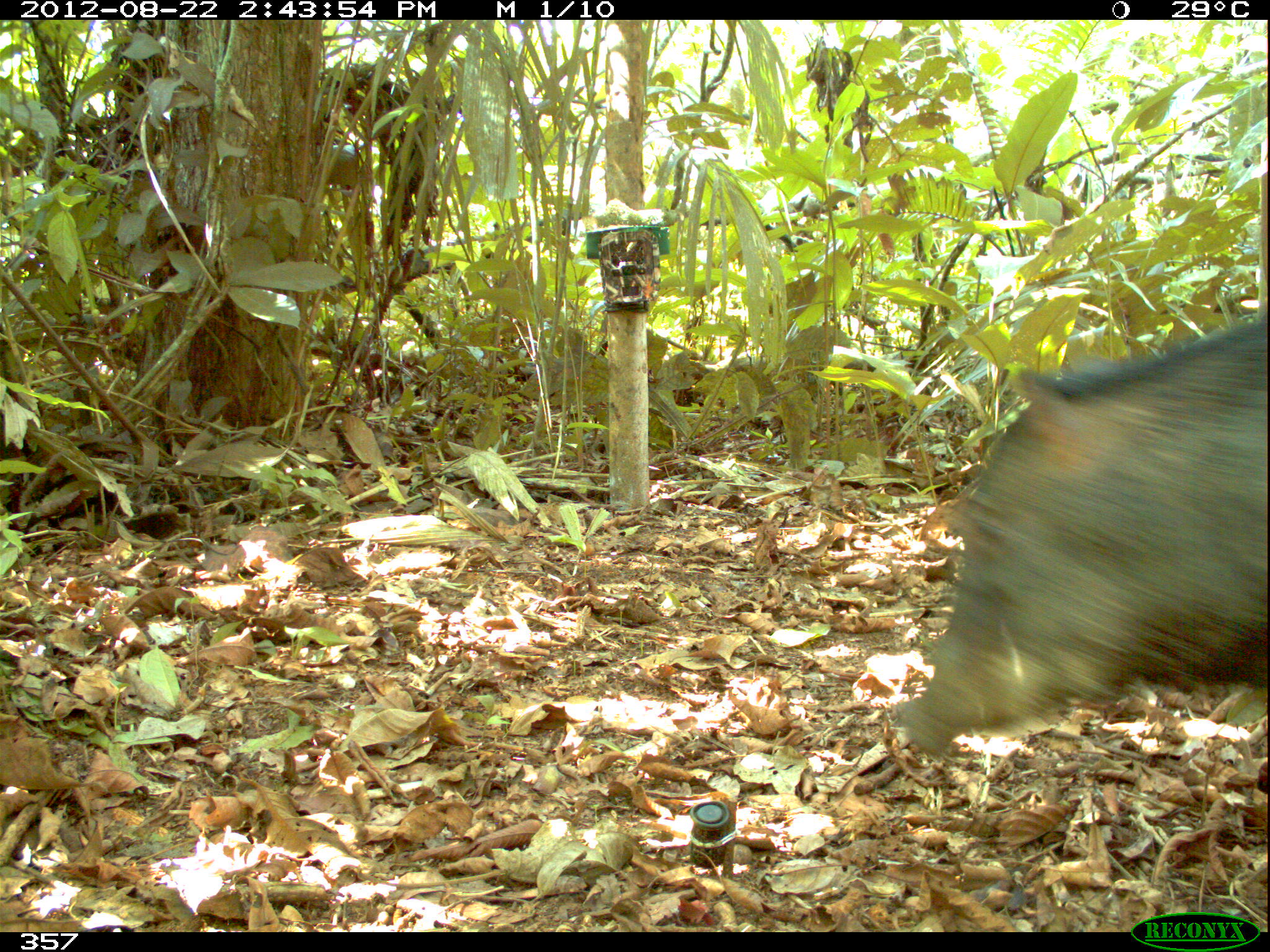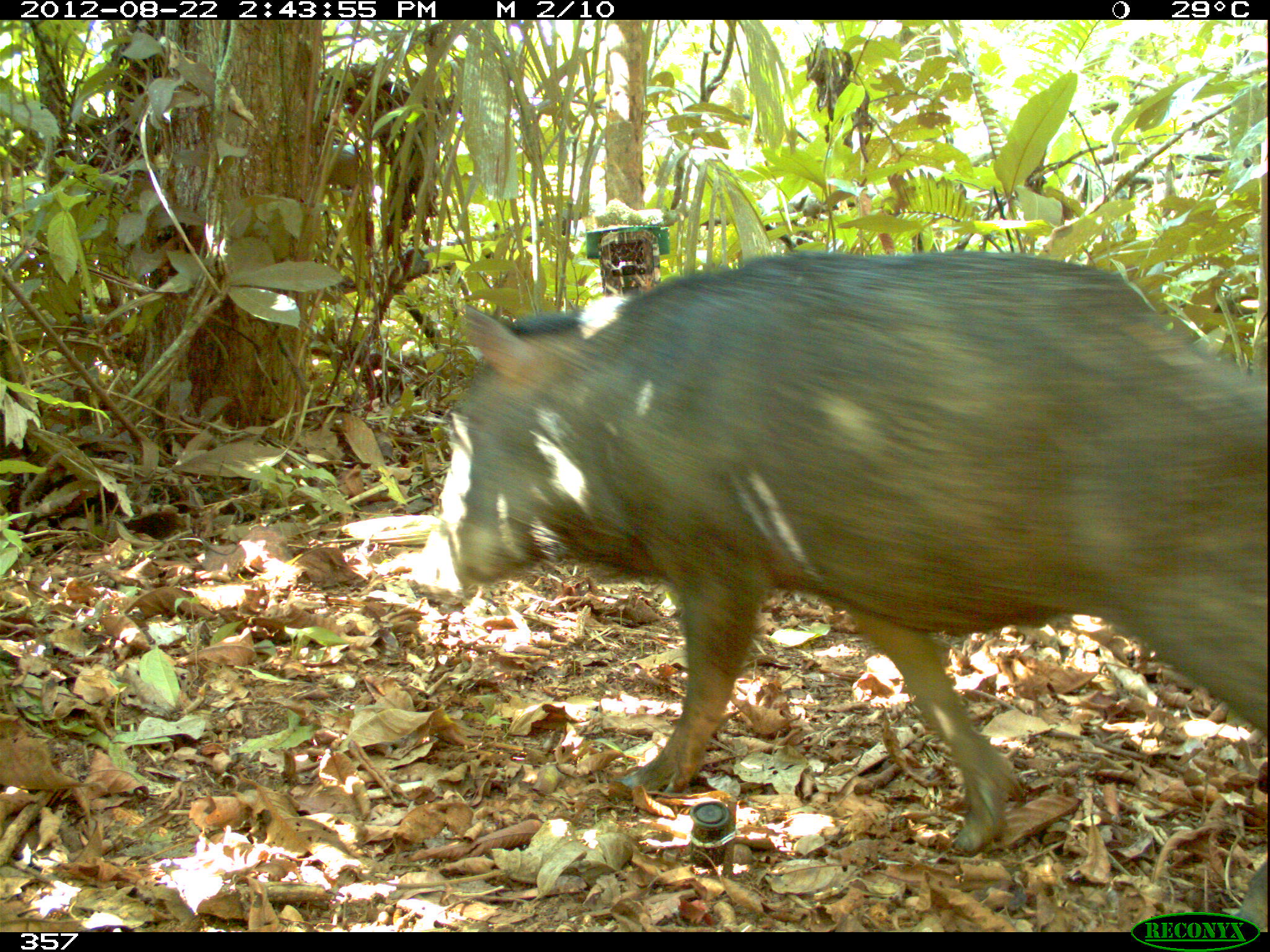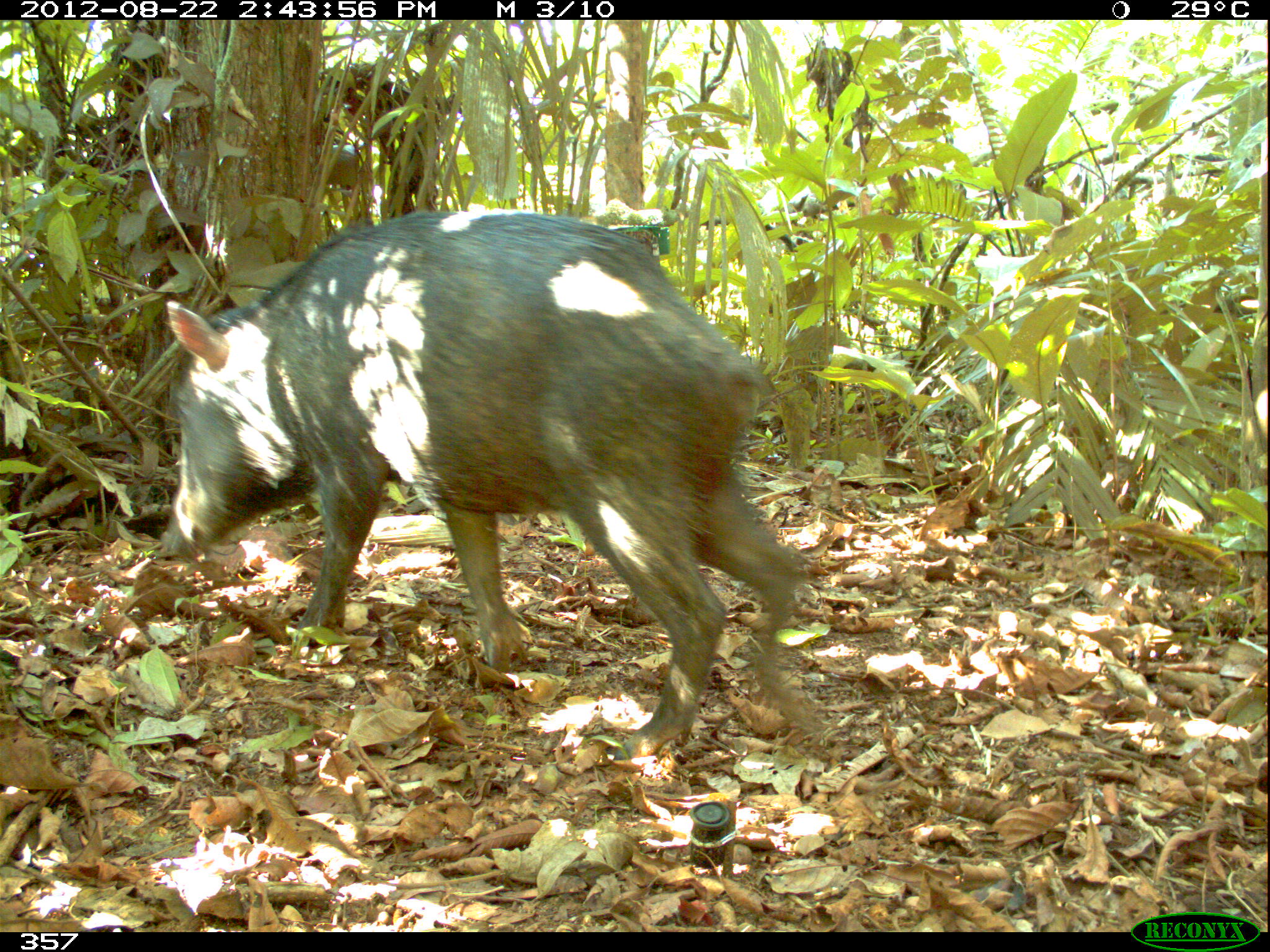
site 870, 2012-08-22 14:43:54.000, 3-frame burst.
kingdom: Animalia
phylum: Chordata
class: Mammalia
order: Artiodactyla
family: Tayassuidae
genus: Tayassu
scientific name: Tayassu pecari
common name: white-lipped peccary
Tayassu pecari (white-lipped peccary).